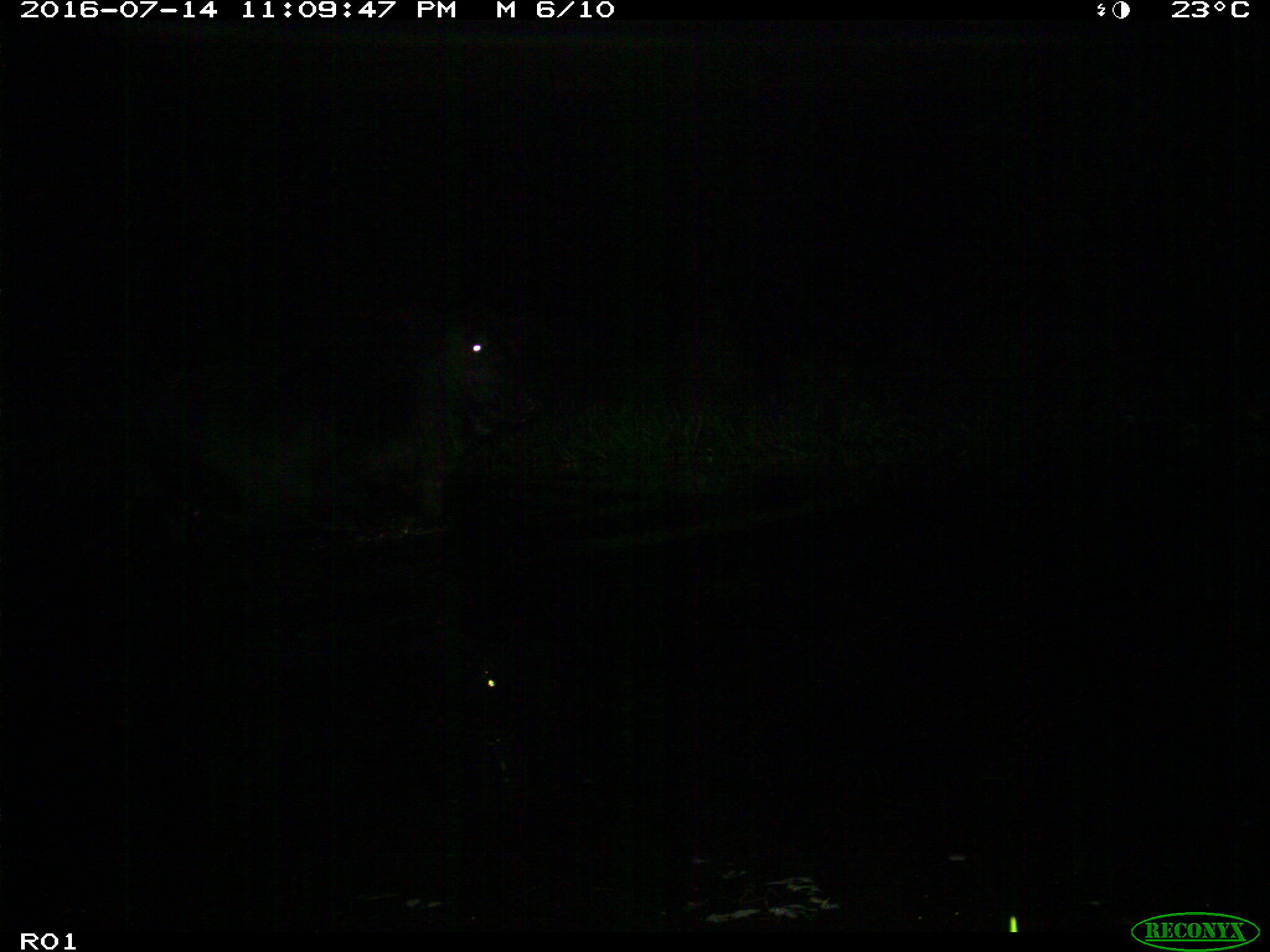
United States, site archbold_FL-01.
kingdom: Animalia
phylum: Chordata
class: Mammalia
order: Artiodactyla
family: Bovidae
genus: Bos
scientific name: Bos taurus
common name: domestic cow